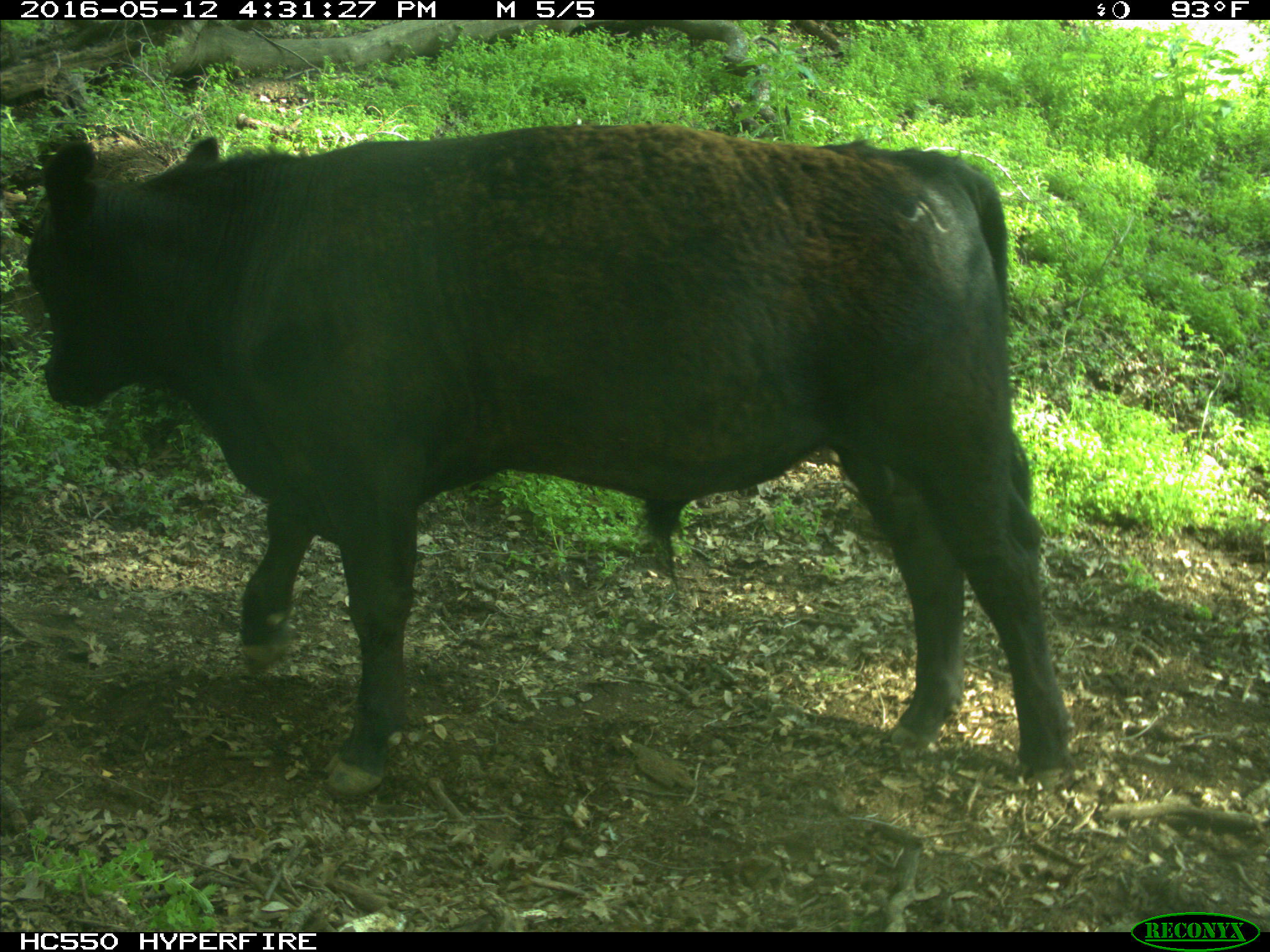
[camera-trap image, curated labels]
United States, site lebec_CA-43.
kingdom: Animalia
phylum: Chordata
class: Mammalia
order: Artiodactyla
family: Bovidae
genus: Bos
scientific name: Bos taurus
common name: domestic cow